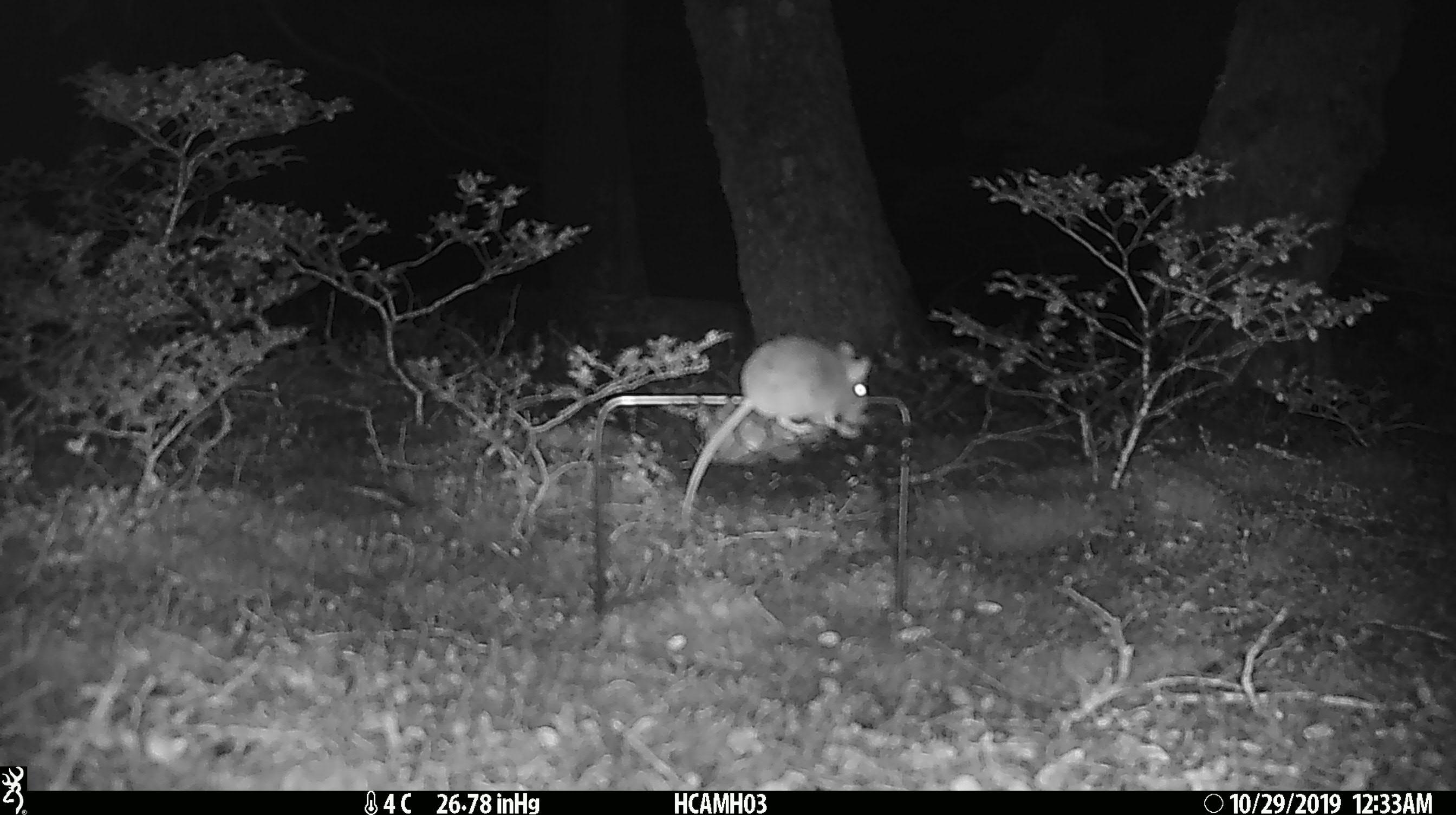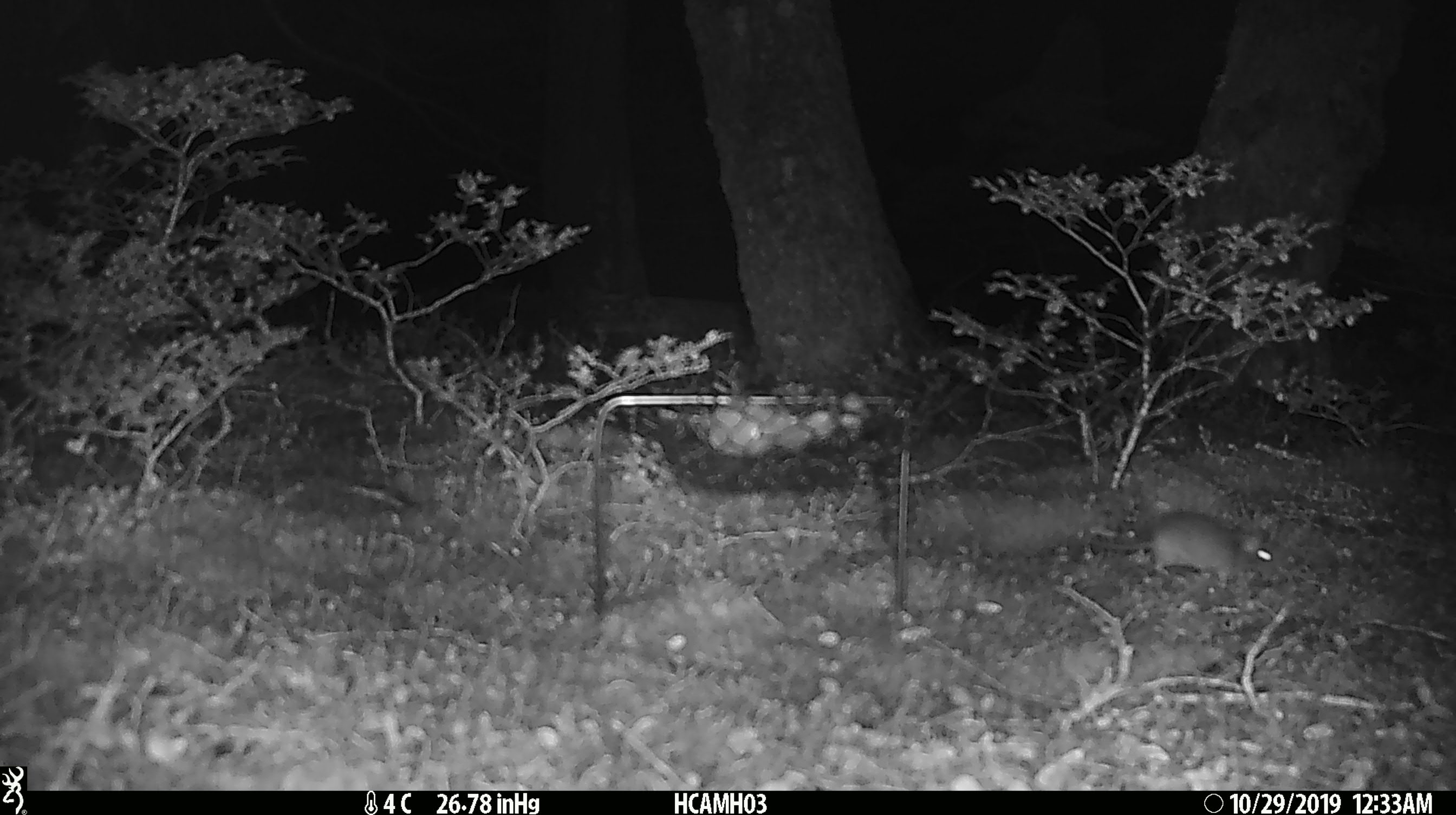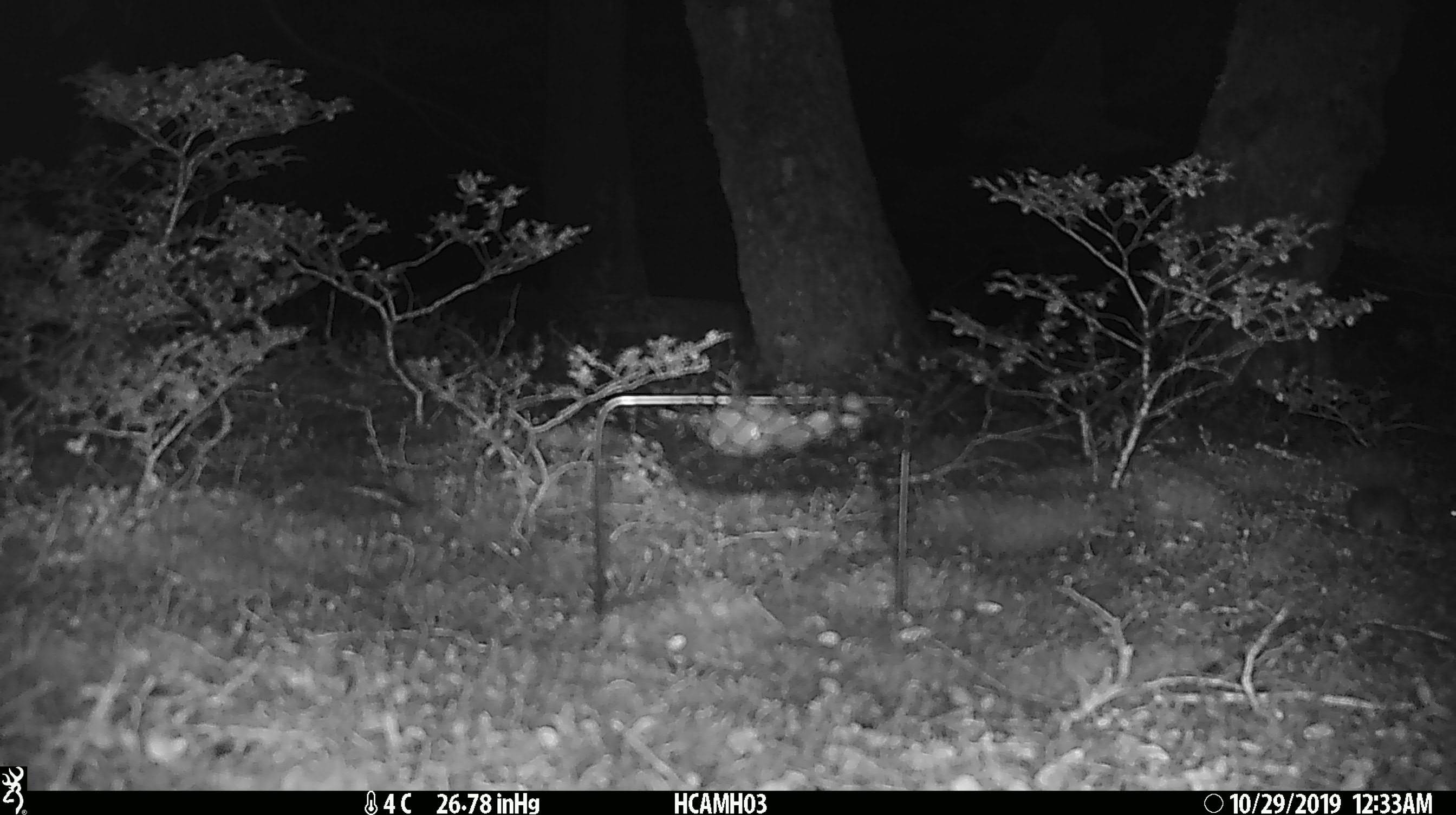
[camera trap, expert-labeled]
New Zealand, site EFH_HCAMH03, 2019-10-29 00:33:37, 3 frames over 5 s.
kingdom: Animalia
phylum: Chordata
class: Mammalia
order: Rodentia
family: Muridae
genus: Mus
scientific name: Mus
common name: mouse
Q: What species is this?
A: Mouse (Mus).